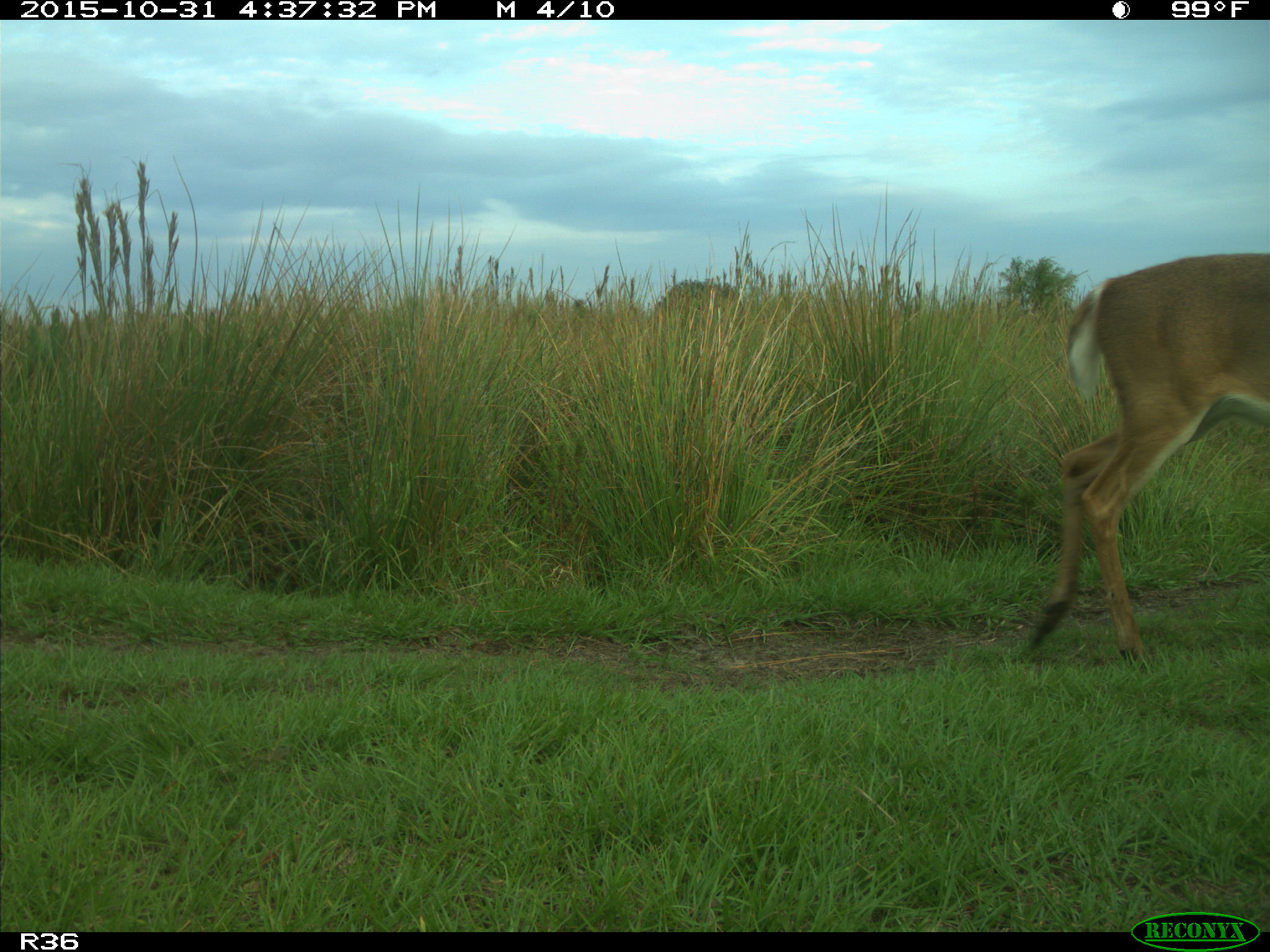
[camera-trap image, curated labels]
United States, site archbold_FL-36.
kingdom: Animalia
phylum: Chordata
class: Mammalia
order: Artiodactyla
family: Cervidae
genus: Odocoileus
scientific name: Odocoileus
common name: deer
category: unidentified deer